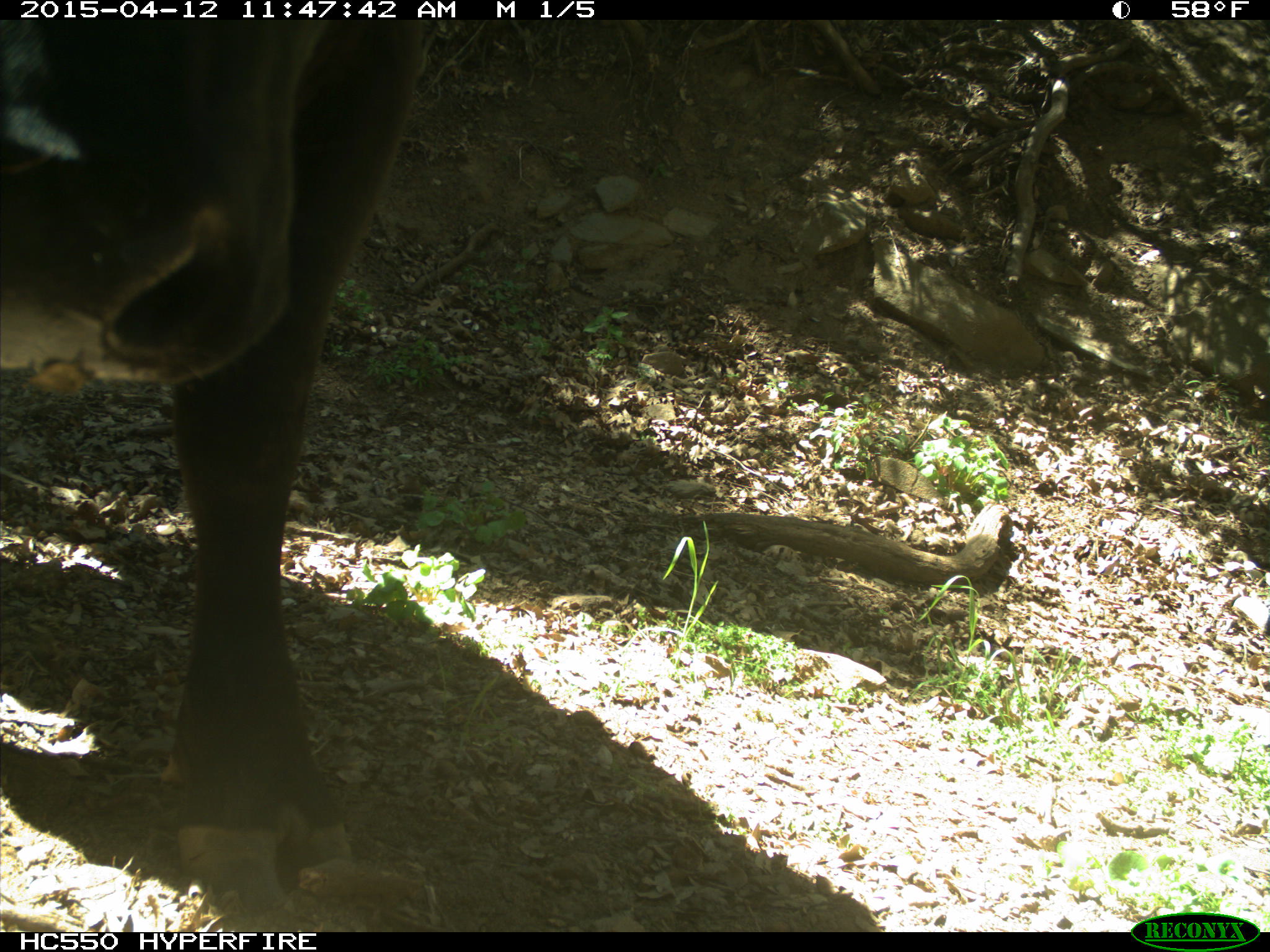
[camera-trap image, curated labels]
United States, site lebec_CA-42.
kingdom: Animalia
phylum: Chordata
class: Mammalia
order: Artiodactyla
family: Bovidae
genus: Bos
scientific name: Bos taurus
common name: domestic cow